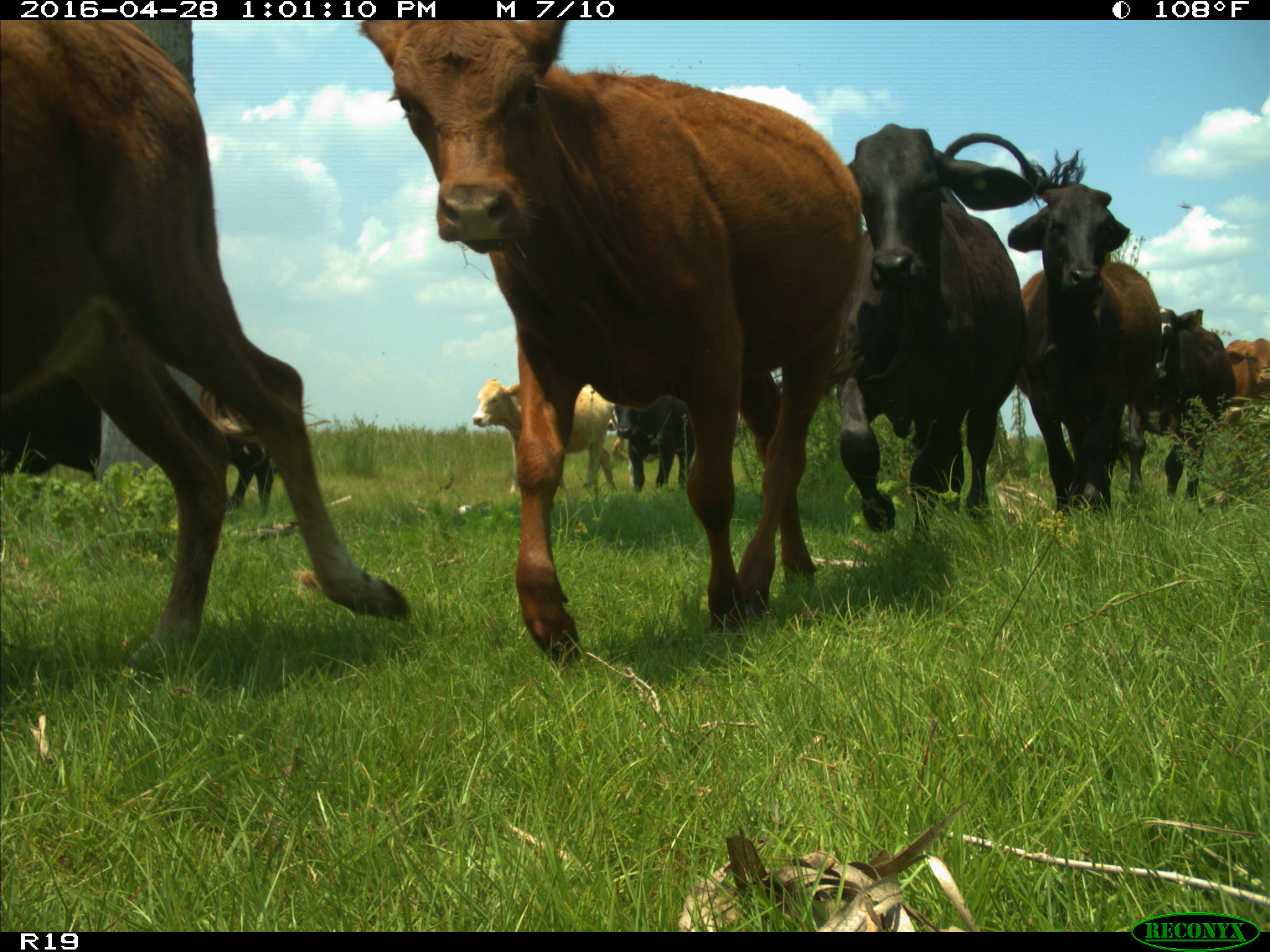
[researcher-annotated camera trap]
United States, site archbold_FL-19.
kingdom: Animalia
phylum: Chordata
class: Mammalia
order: Artiodactyla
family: Bovidae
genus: Bos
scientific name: Bos taurus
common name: domestic cow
Bos taurus (domestic cow).